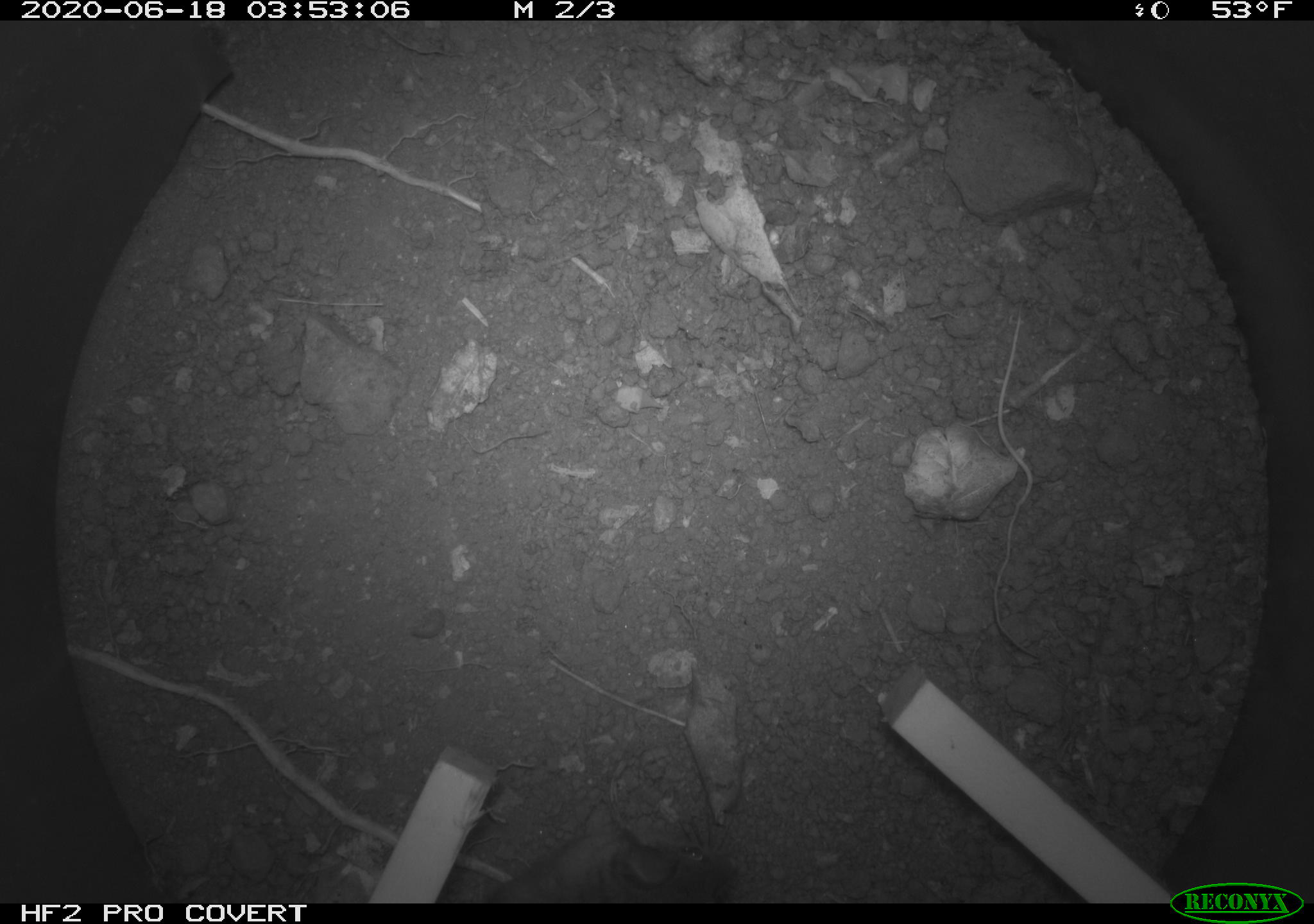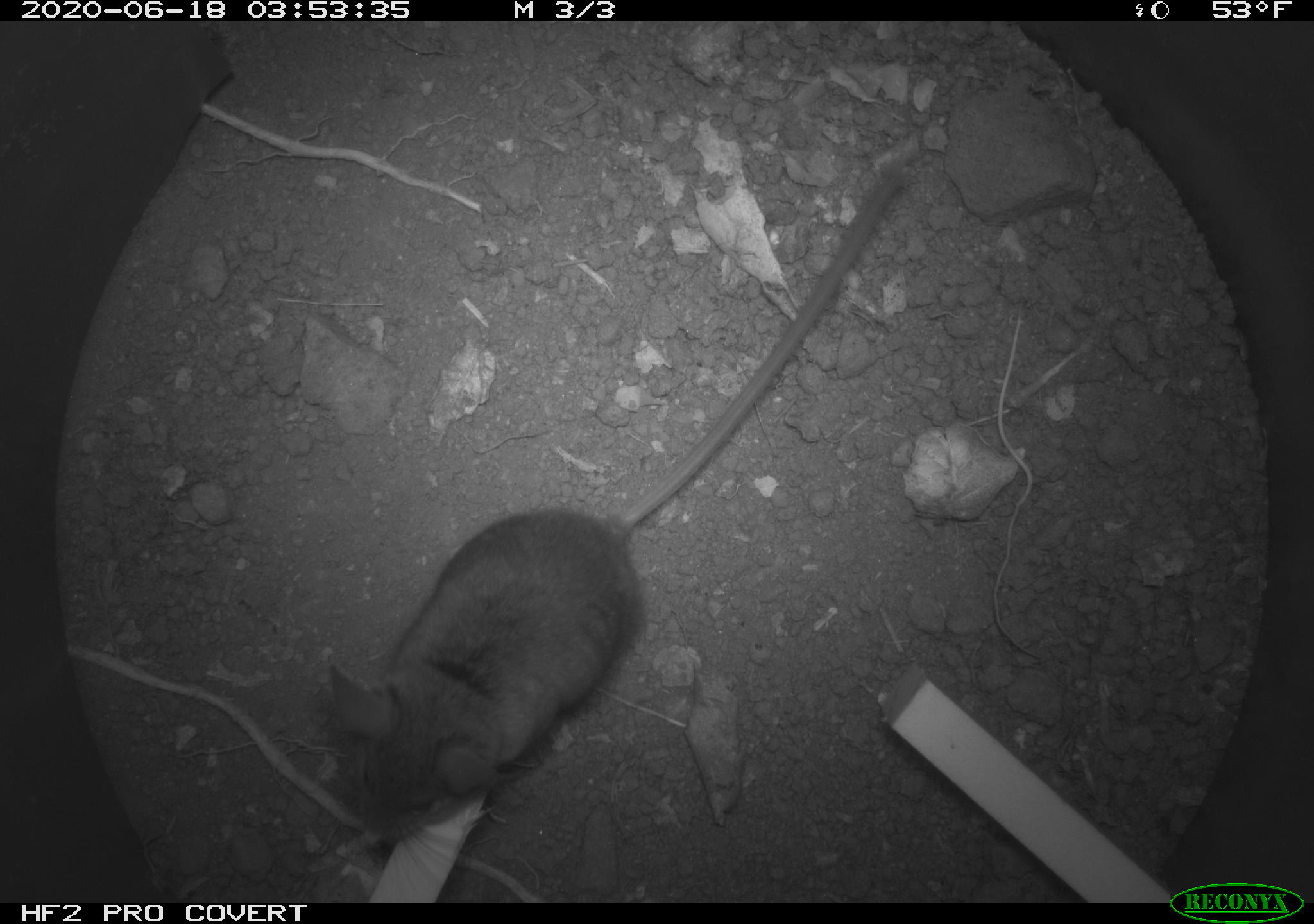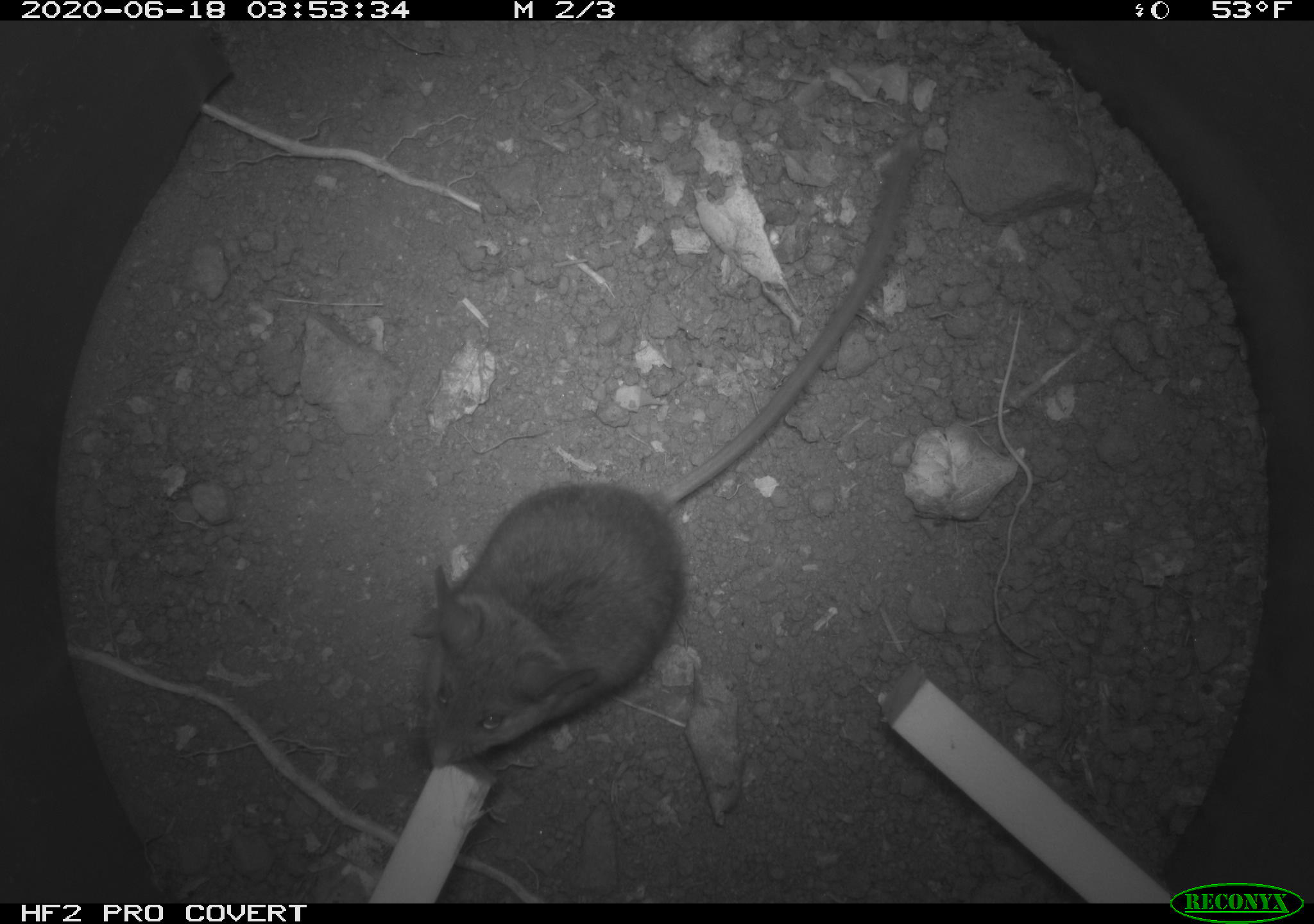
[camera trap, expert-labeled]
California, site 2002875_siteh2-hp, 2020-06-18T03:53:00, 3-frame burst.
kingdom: Animalia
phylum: Chordata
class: Mammalia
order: Rodentia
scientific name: Rodentia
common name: mouse species